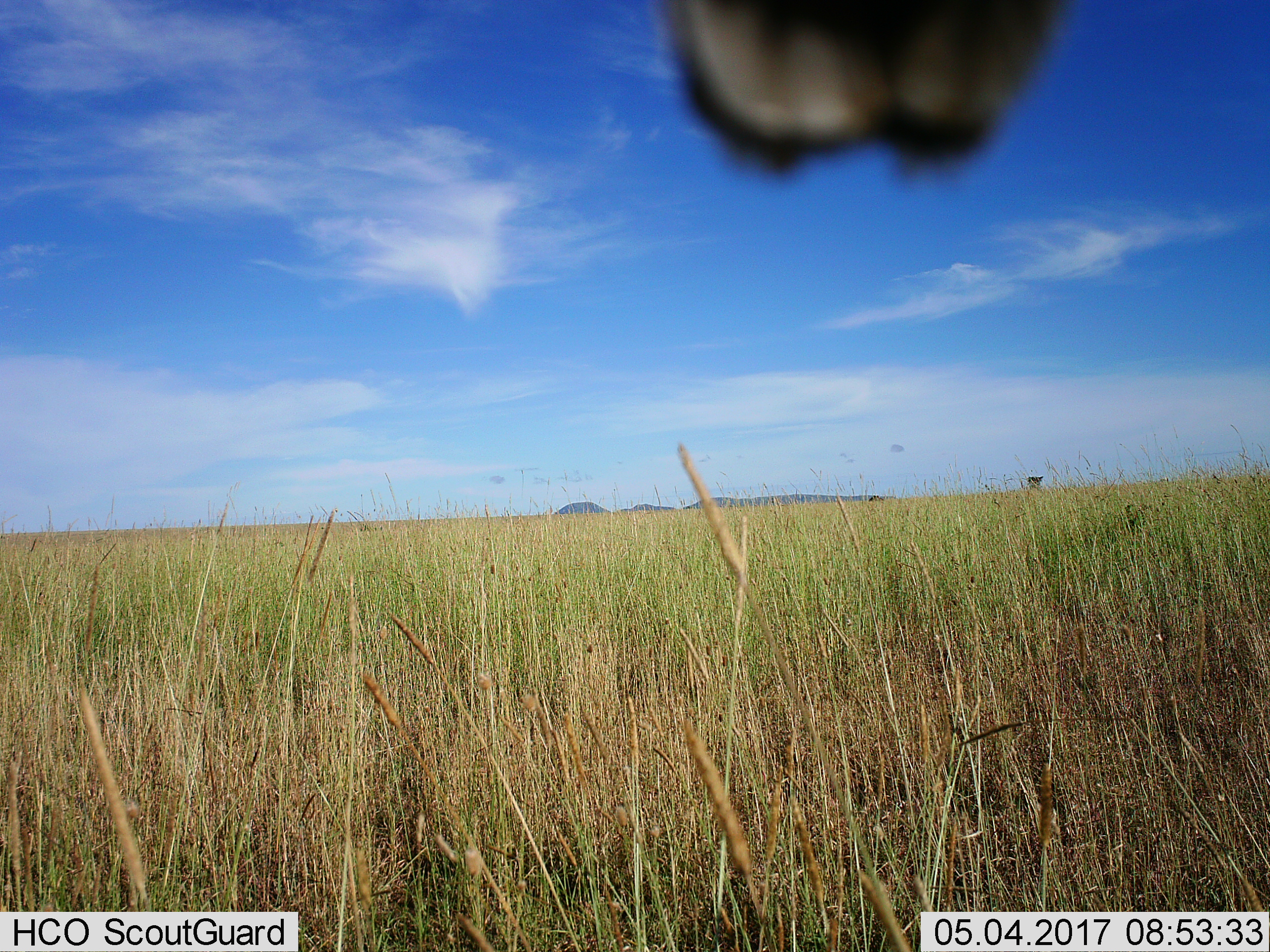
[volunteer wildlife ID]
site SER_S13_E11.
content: unidentified animal